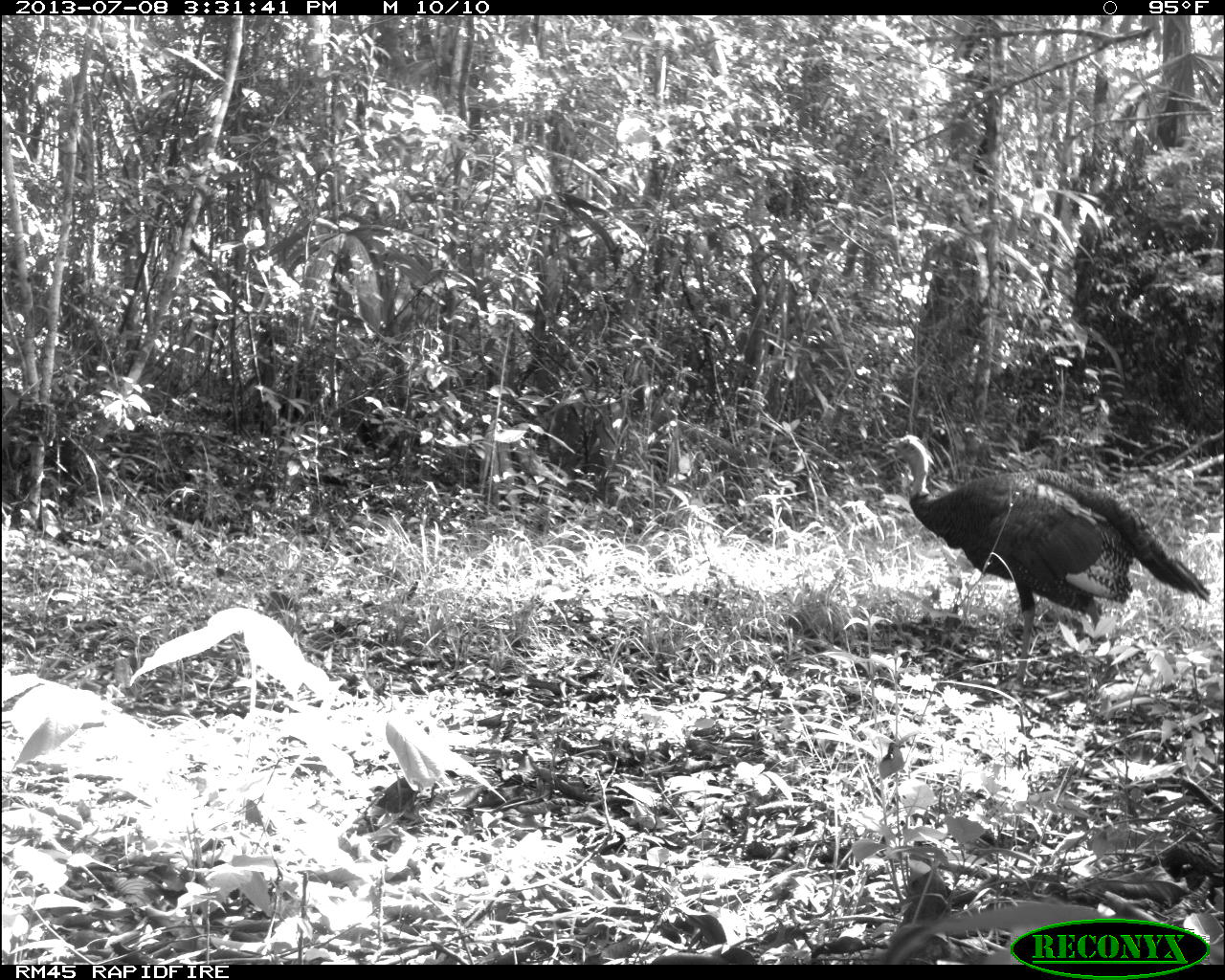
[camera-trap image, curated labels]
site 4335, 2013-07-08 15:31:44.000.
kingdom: Animalia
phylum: Chordata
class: Aves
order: Galliformes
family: Phasianidae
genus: Meleagris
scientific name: Meleagris ocellata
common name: ocellated turkey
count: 2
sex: female